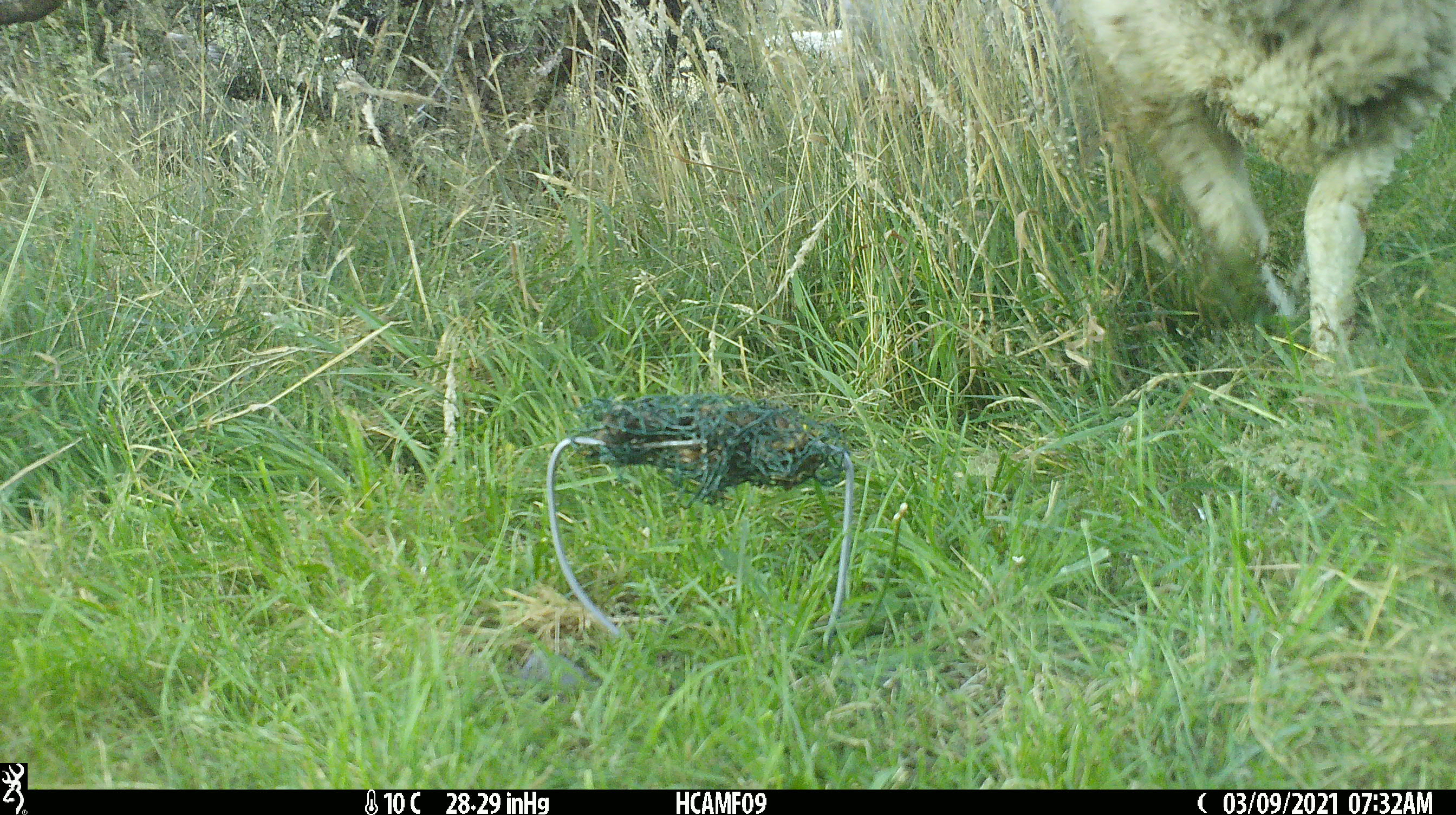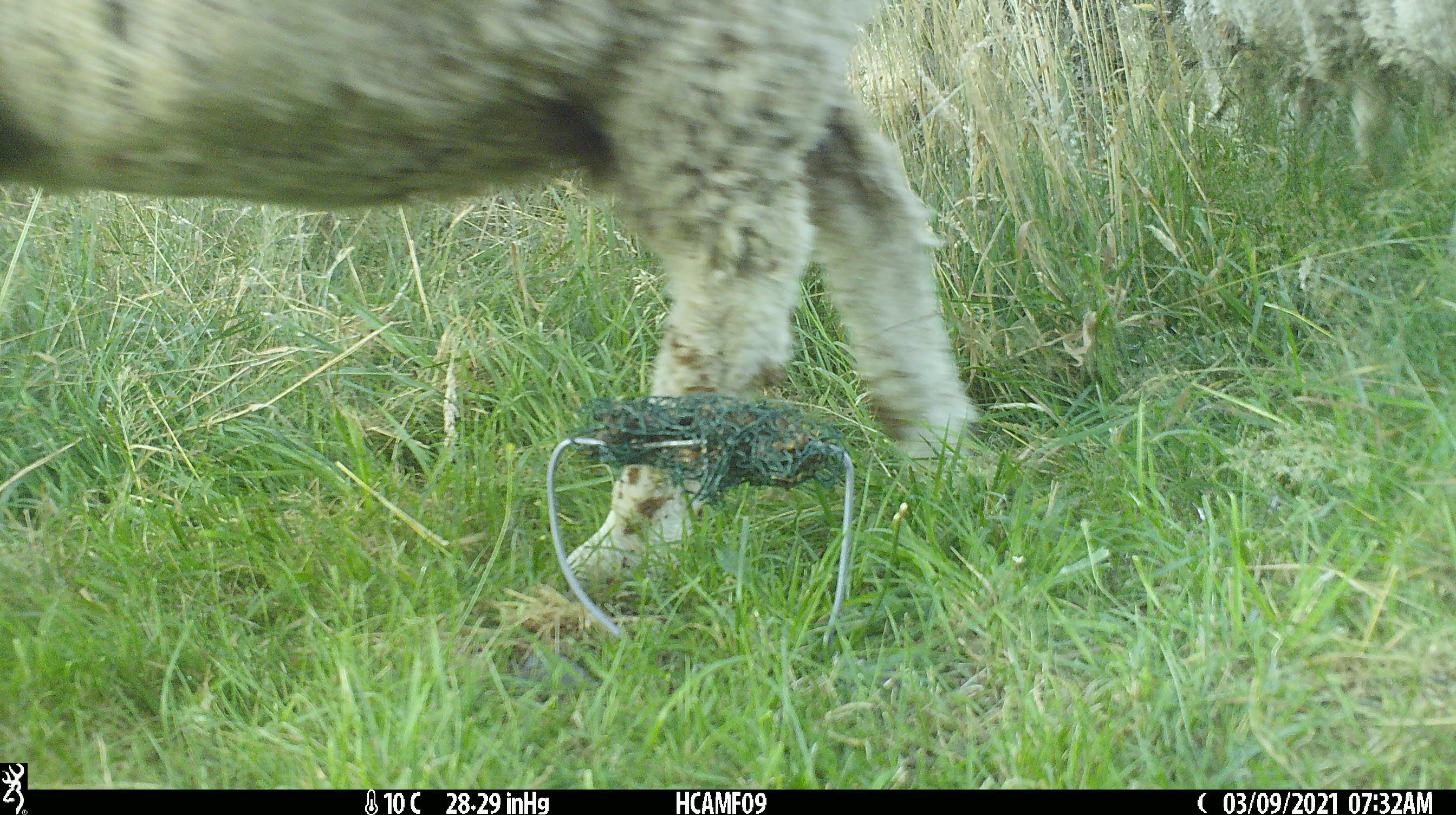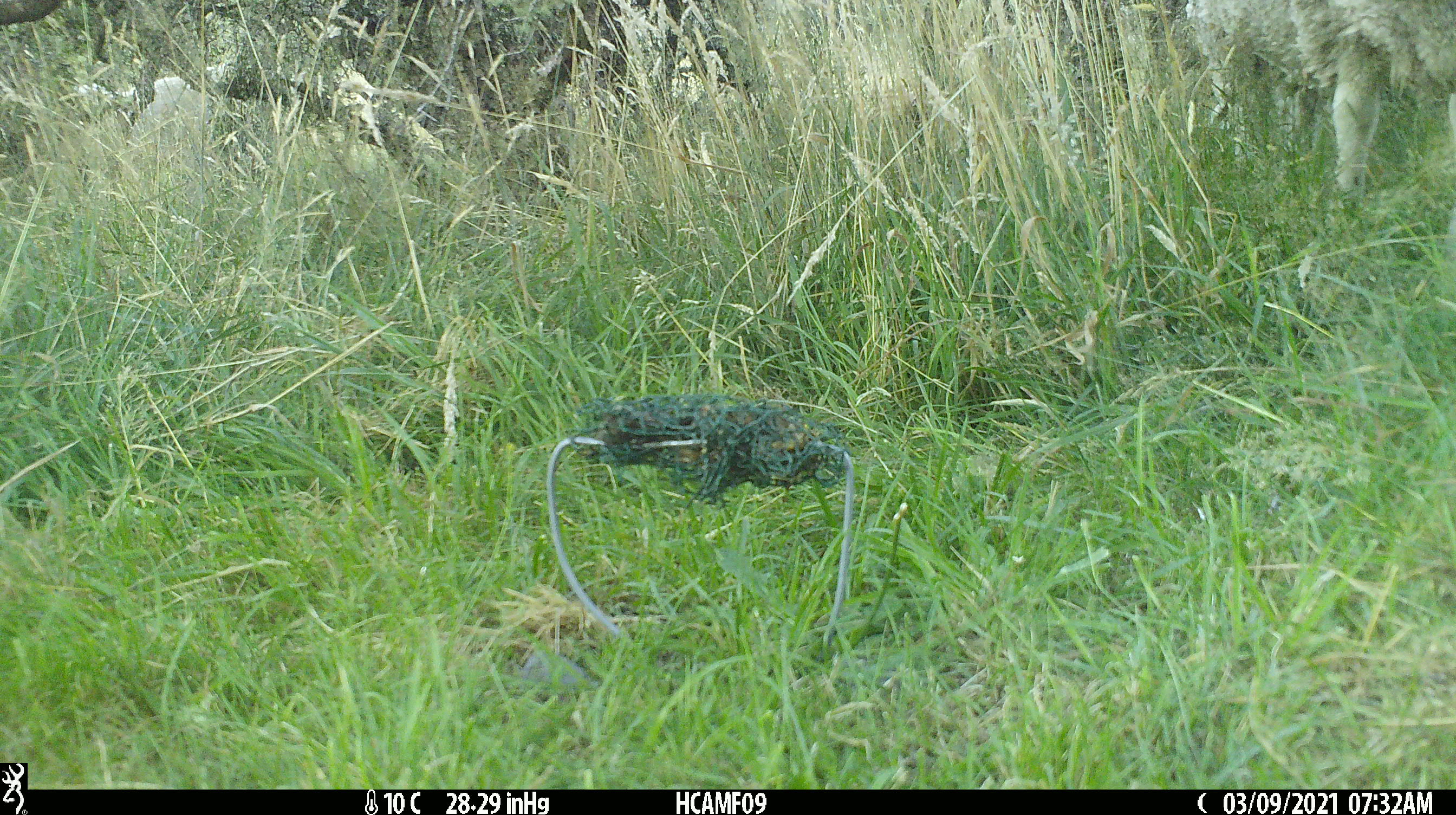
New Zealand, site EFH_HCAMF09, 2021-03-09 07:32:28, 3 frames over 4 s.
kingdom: Animalia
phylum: Chordata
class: Mammalia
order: Artiodactyla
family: Bovidae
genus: Ovis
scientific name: Ovis aries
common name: domestic sheep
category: sheep